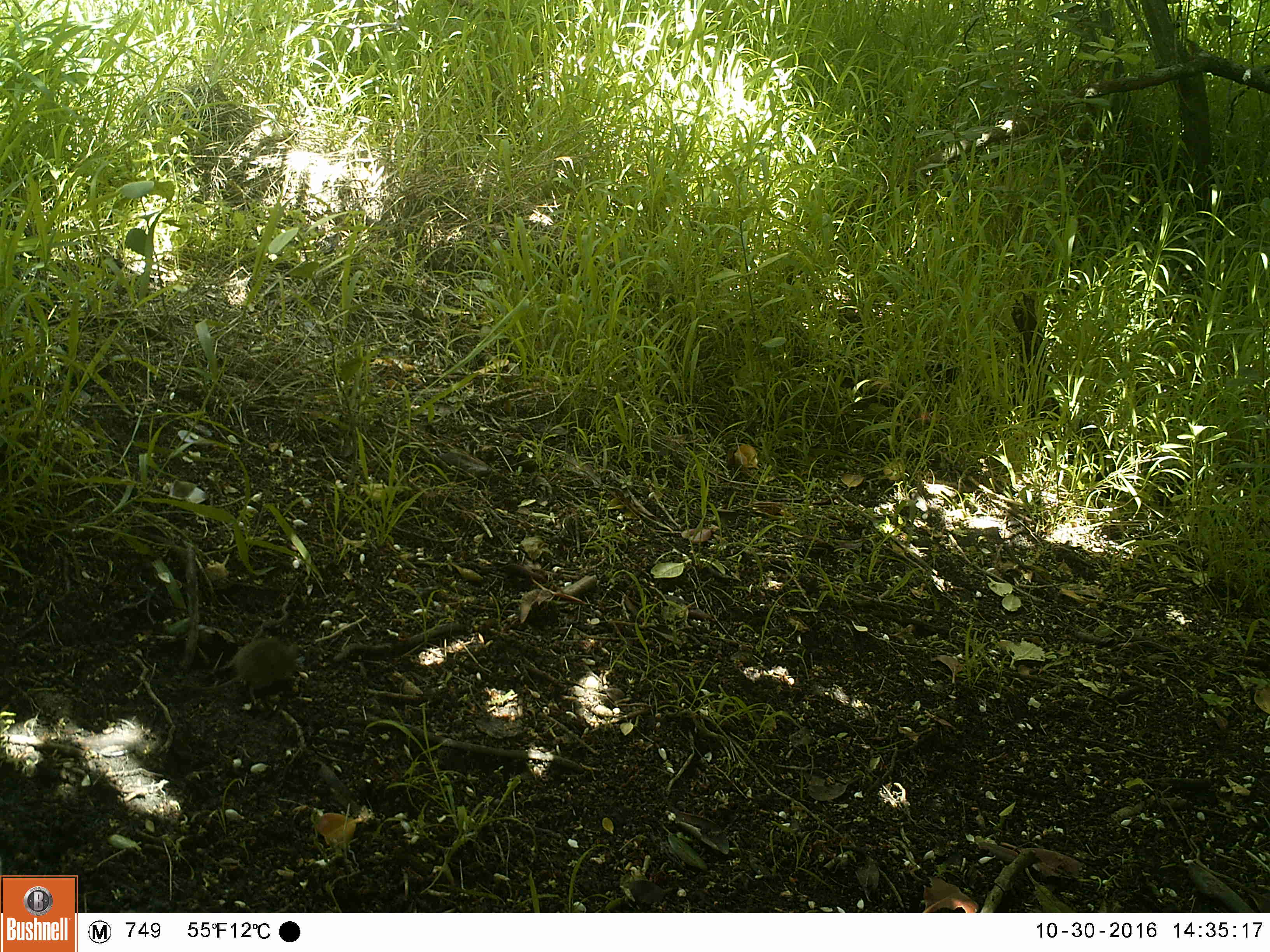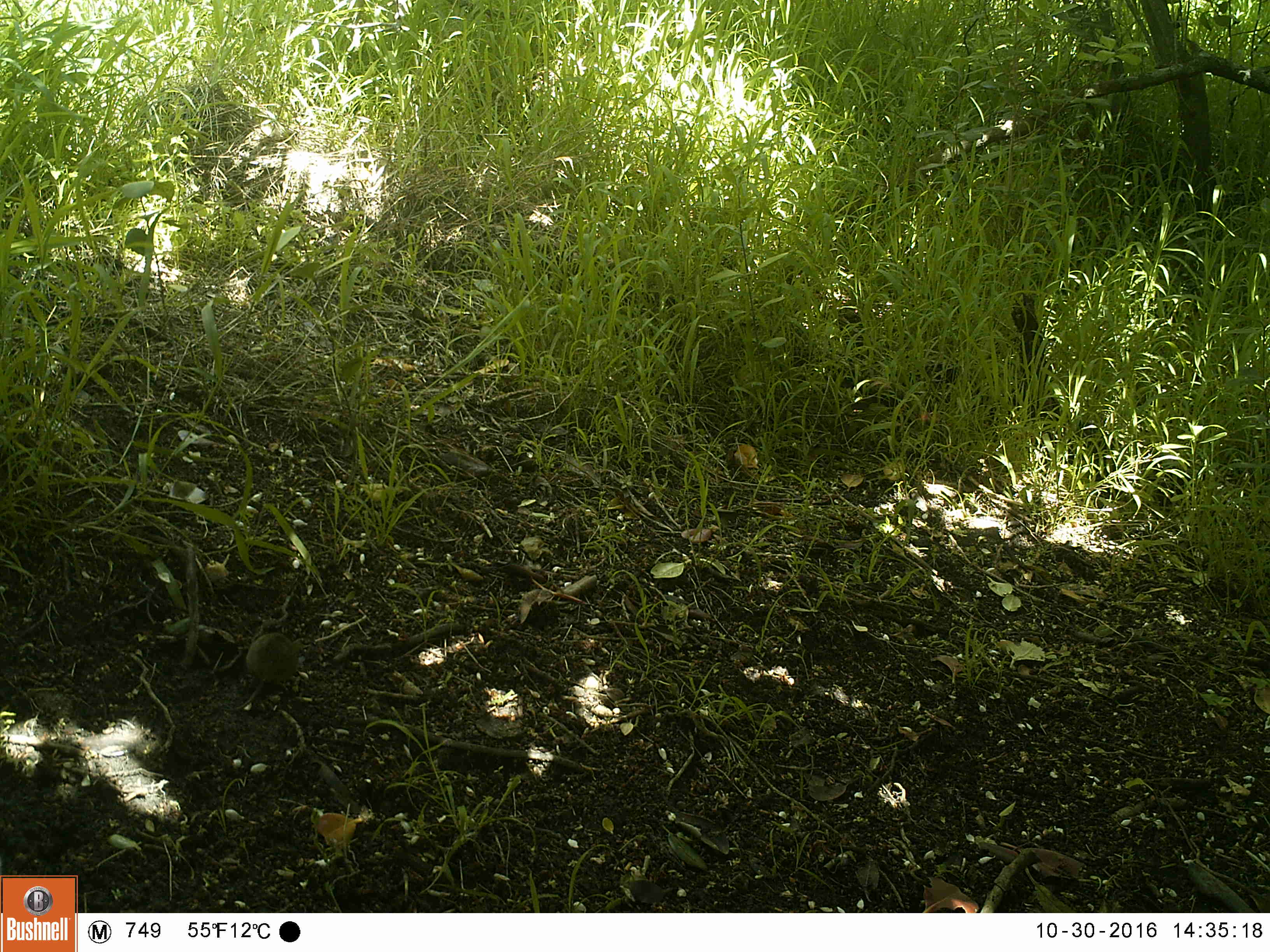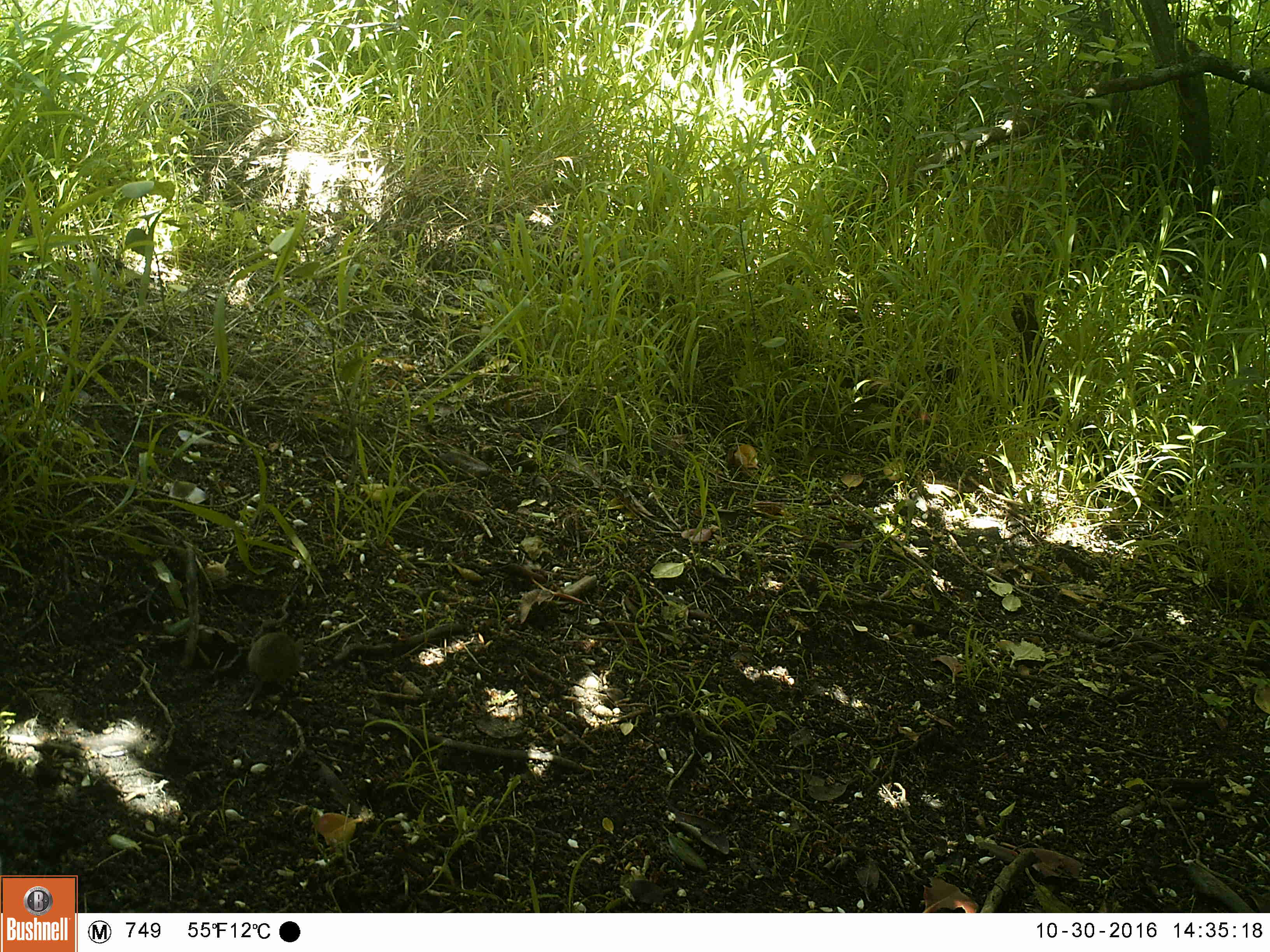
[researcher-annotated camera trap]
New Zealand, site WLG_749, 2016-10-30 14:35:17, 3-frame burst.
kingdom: Animalia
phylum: Chordata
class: Mammalia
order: Rodentia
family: Muridae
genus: Mus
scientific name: Mus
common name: mouse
Mouse (Mus).